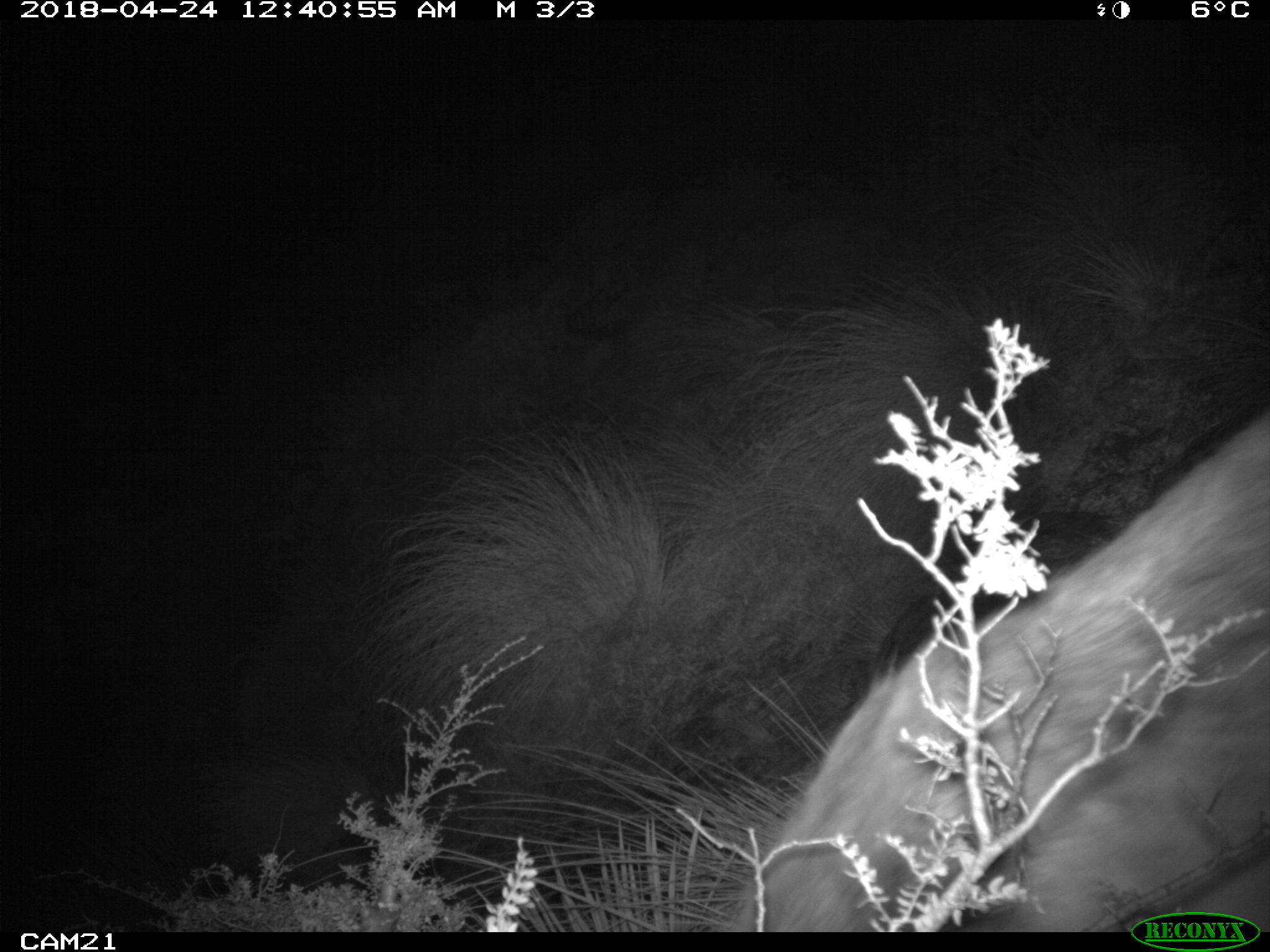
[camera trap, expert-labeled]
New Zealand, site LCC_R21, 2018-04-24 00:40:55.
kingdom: Animalia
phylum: Chordata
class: Mammalia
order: Artiodactyla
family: Cervidae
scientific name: Cervidae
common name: deer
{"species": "deer (Cervidae)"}